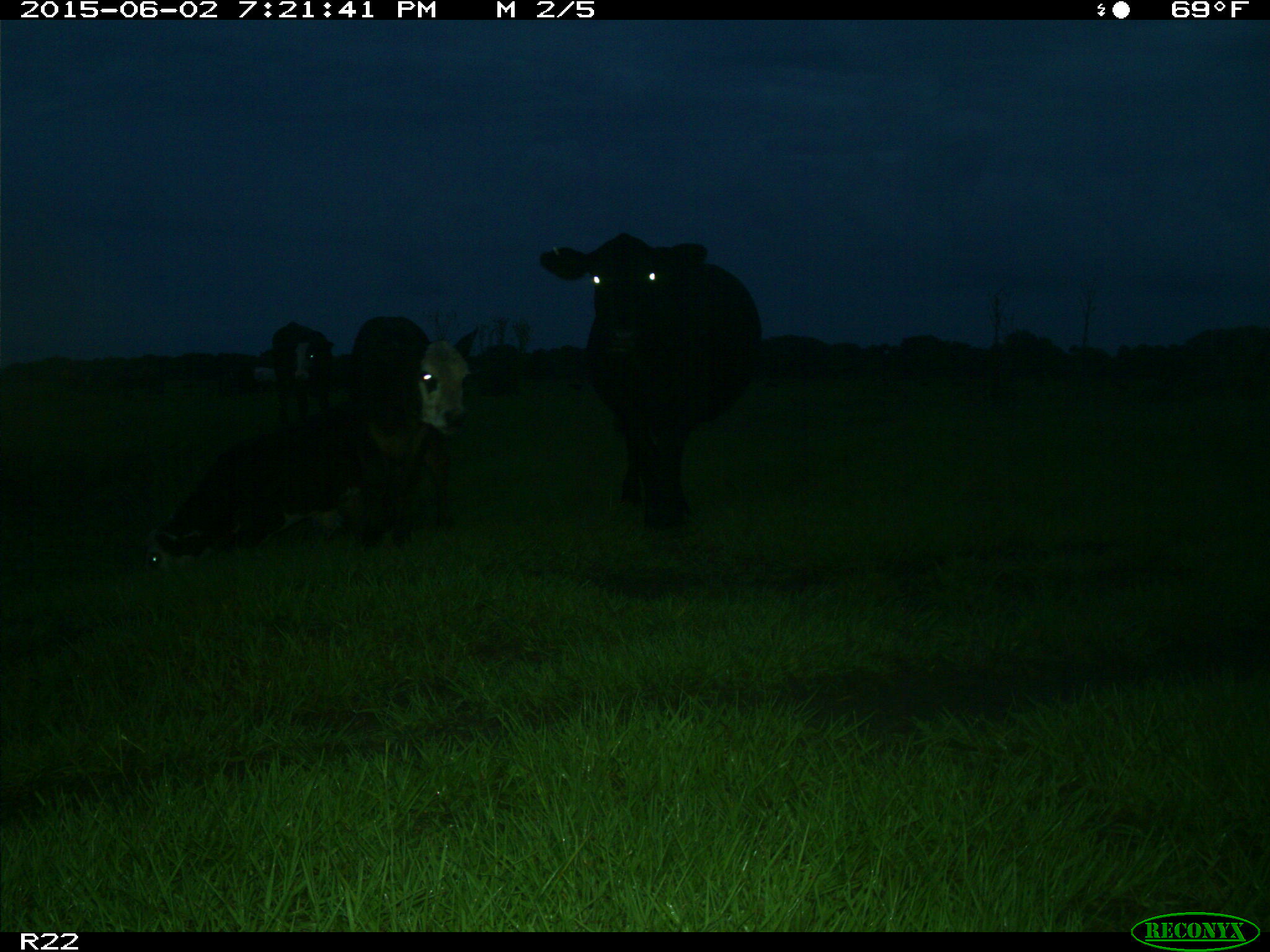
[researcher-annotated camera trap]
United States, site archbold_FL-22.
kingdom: Animalia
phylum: Chordata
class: Mammalia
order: Artiodactyla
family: Bovidae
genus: Bos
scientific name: Bos taurus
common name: domestic cow